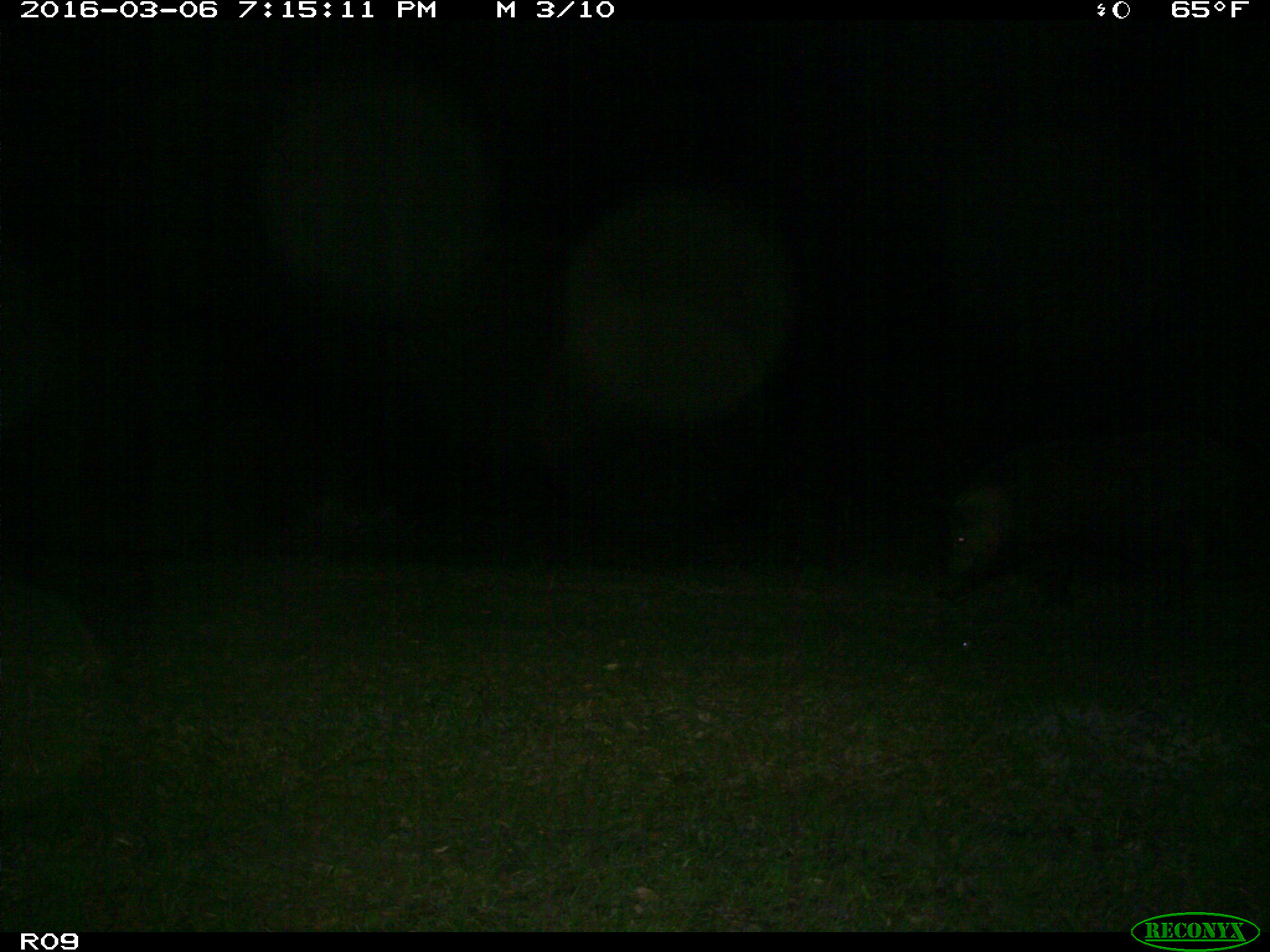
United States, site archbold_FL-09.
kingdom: Animalia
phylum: Chordata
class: Mammalia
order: Artiodactyla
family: Suidae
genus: Sus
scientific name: Sus scrofa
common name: wild boar